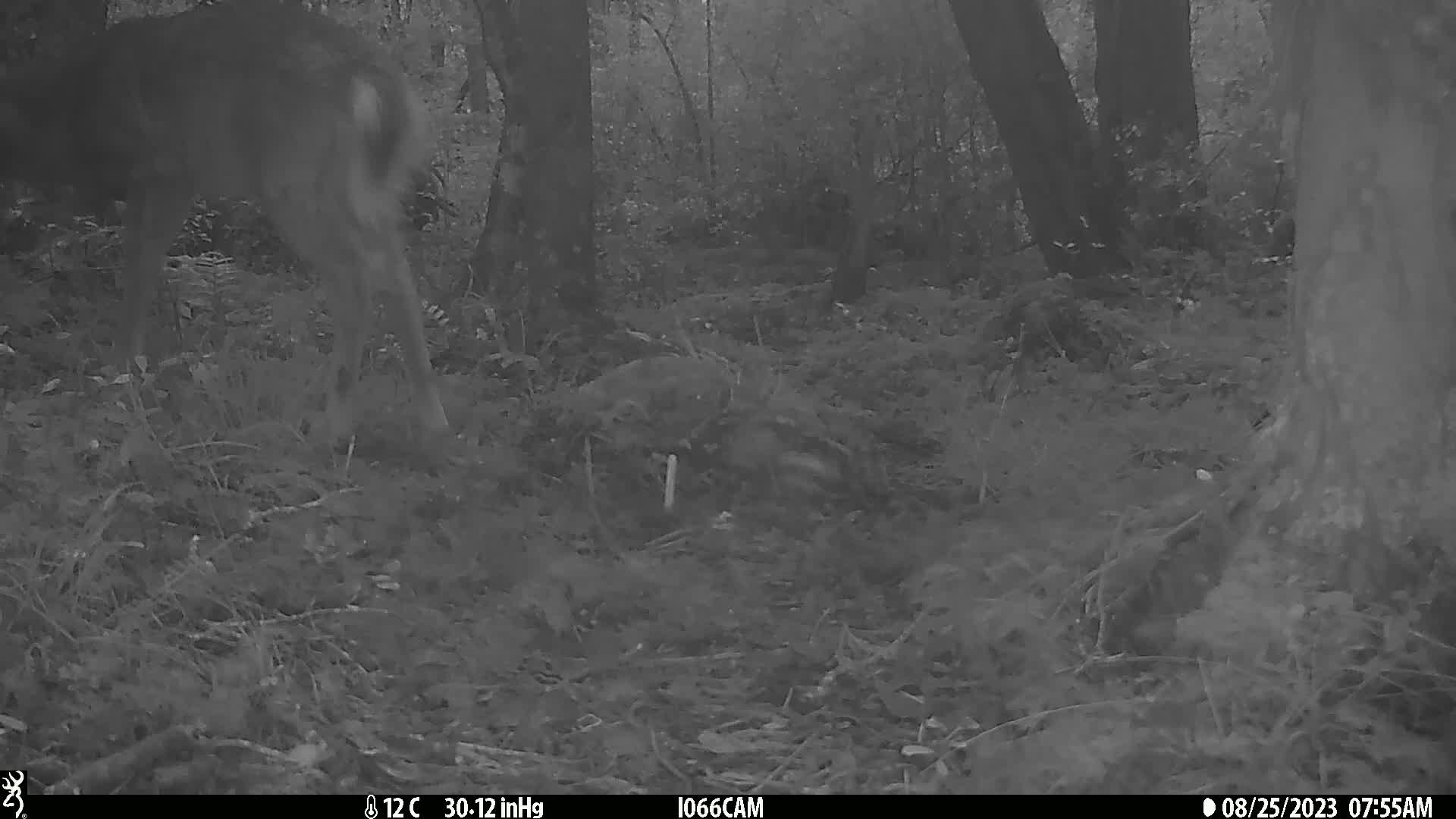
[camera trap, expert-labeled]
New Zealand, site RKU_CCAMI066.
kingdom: Animalia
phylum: Chordata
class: Mammalia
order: Artiodactyla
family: Cervidae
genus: Odocoileus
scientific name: Odocoileus virginianus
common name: white-tailed deer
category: white tailed deer